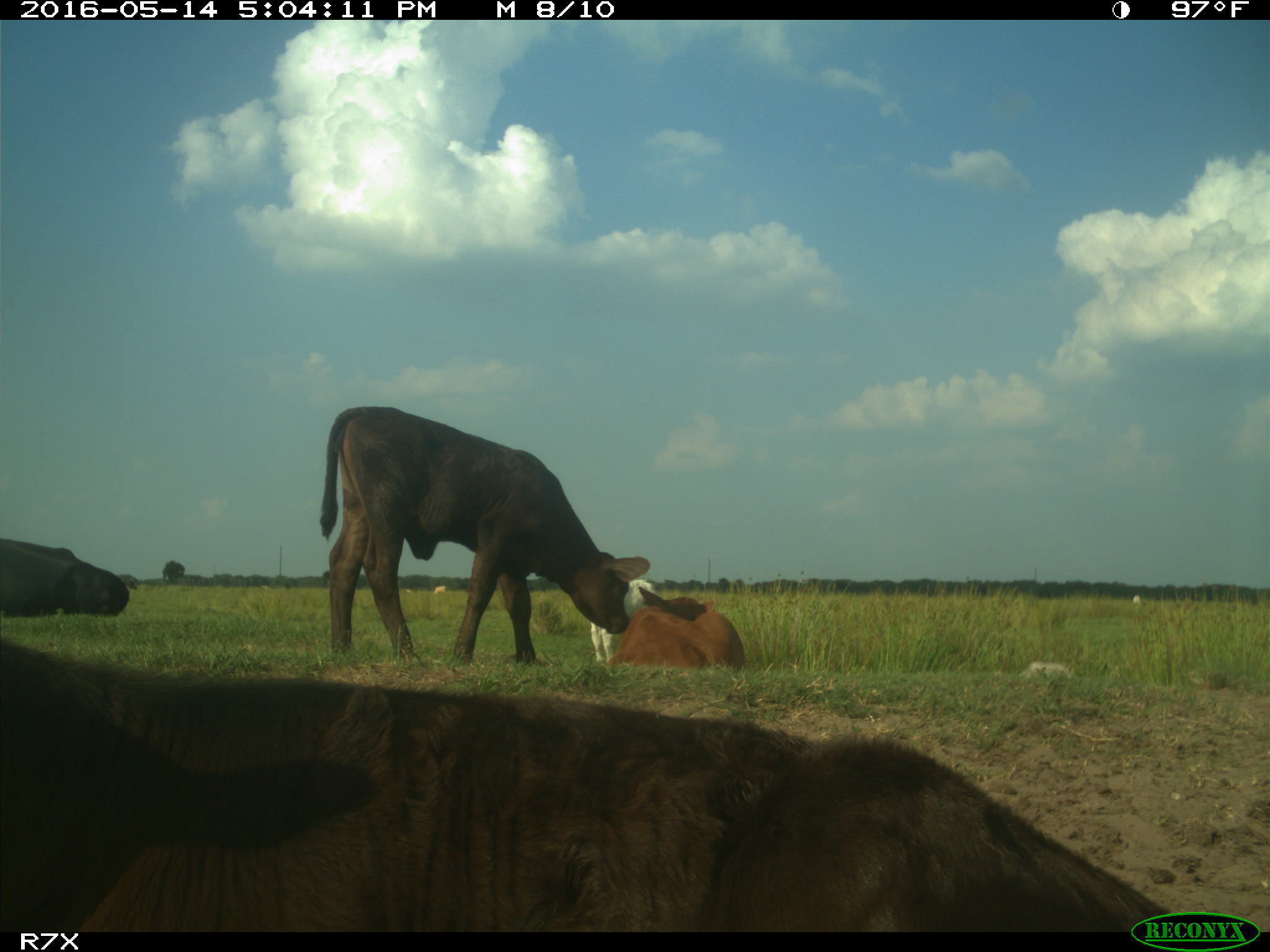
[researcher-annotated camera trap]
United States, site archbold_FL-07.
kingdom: Animalia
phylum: Chordata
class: Mammalia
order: Artiodactyla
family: Bovidae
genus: Bos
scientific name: Bos taurus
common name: domestic cow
Bos taurus (domestic cow).